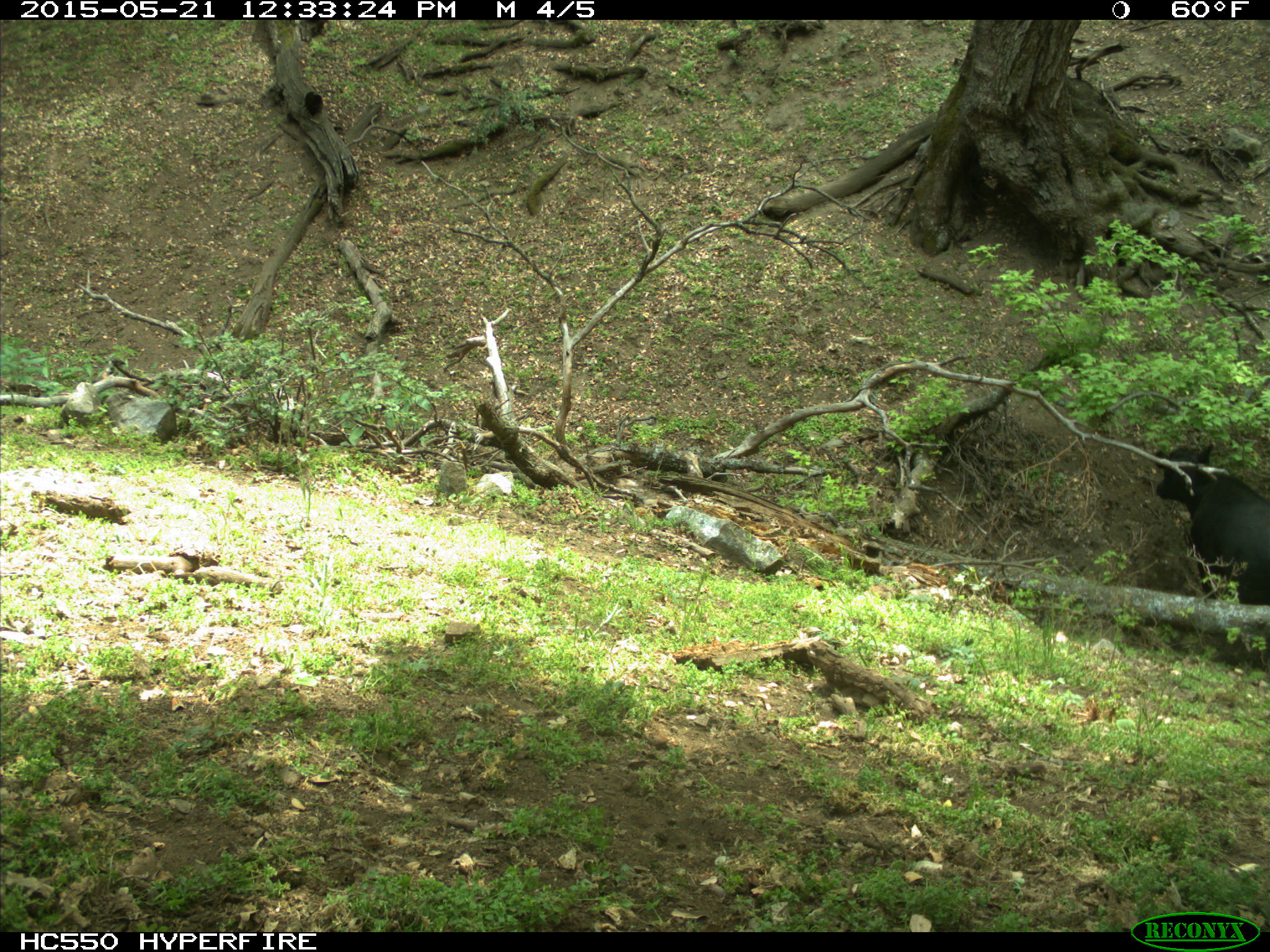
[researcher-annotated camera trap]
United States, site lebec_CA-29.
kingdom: Animalia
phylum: Chordata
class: Mammalia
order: Artiodactyla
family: Bovidae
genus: Bos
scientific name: Bos taurus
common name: domestic cow